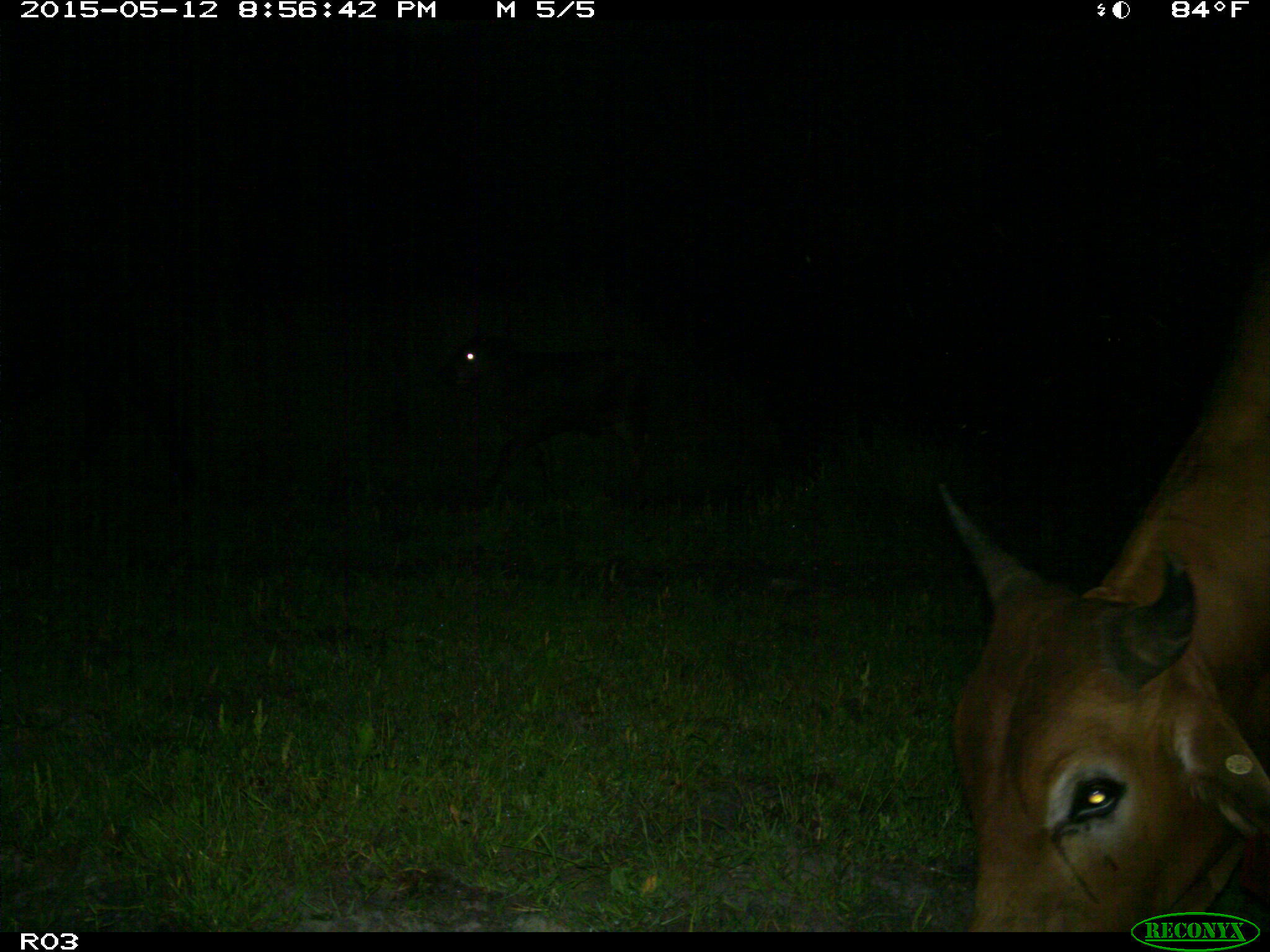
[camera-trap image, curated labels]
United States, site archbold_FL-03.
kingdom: Animalia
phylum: Chordata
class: Mammalia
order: Artiodactyla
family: Bovidae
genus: Bos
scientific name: Bos taurus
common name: domestic cow